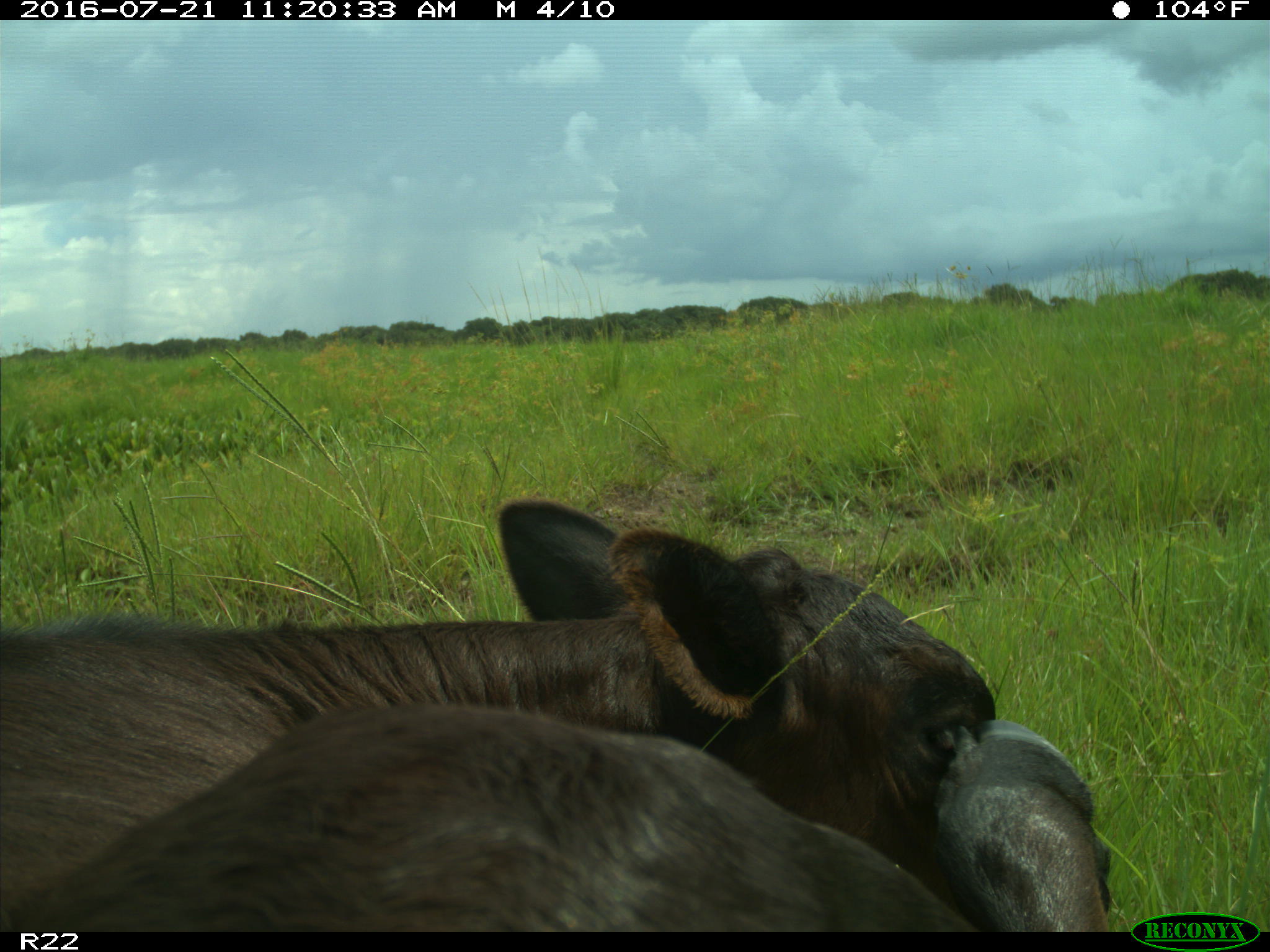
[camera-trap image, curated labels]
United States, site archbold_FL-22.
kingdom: Animalia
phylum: Chordata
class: Mammalia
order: Artiodactyla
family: Bovidae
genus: Bos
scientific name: Bos taurus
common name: domestic cow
Bos taurus (domestic cow).